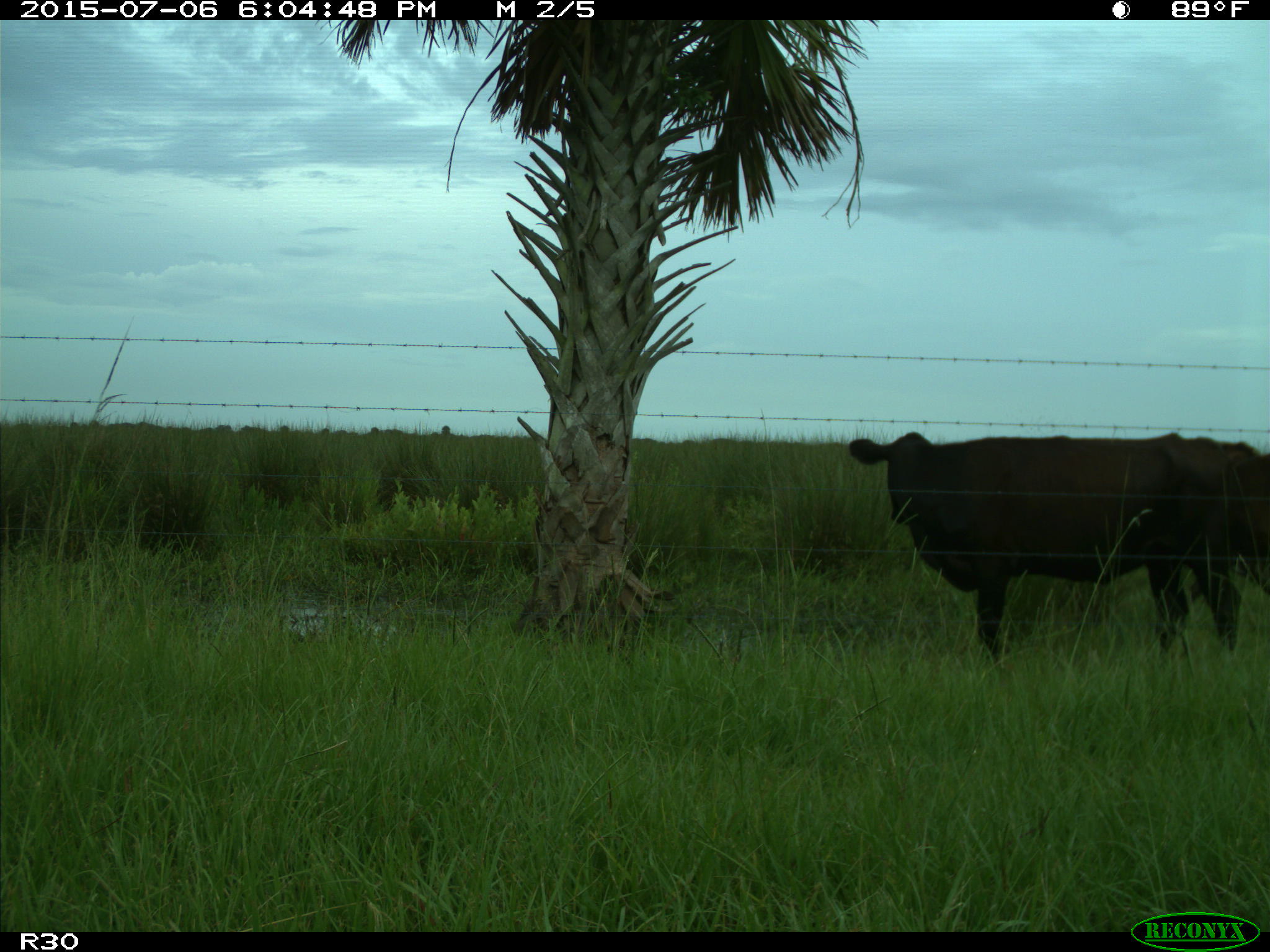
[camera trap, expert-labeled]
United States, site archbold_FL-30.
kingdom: Animalia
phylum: Chordata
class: Mammalia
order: Artiodactyla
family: Bovidae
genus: Bos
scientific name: Bos taurus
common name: domestic cow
Bos taurus (domestic cow).